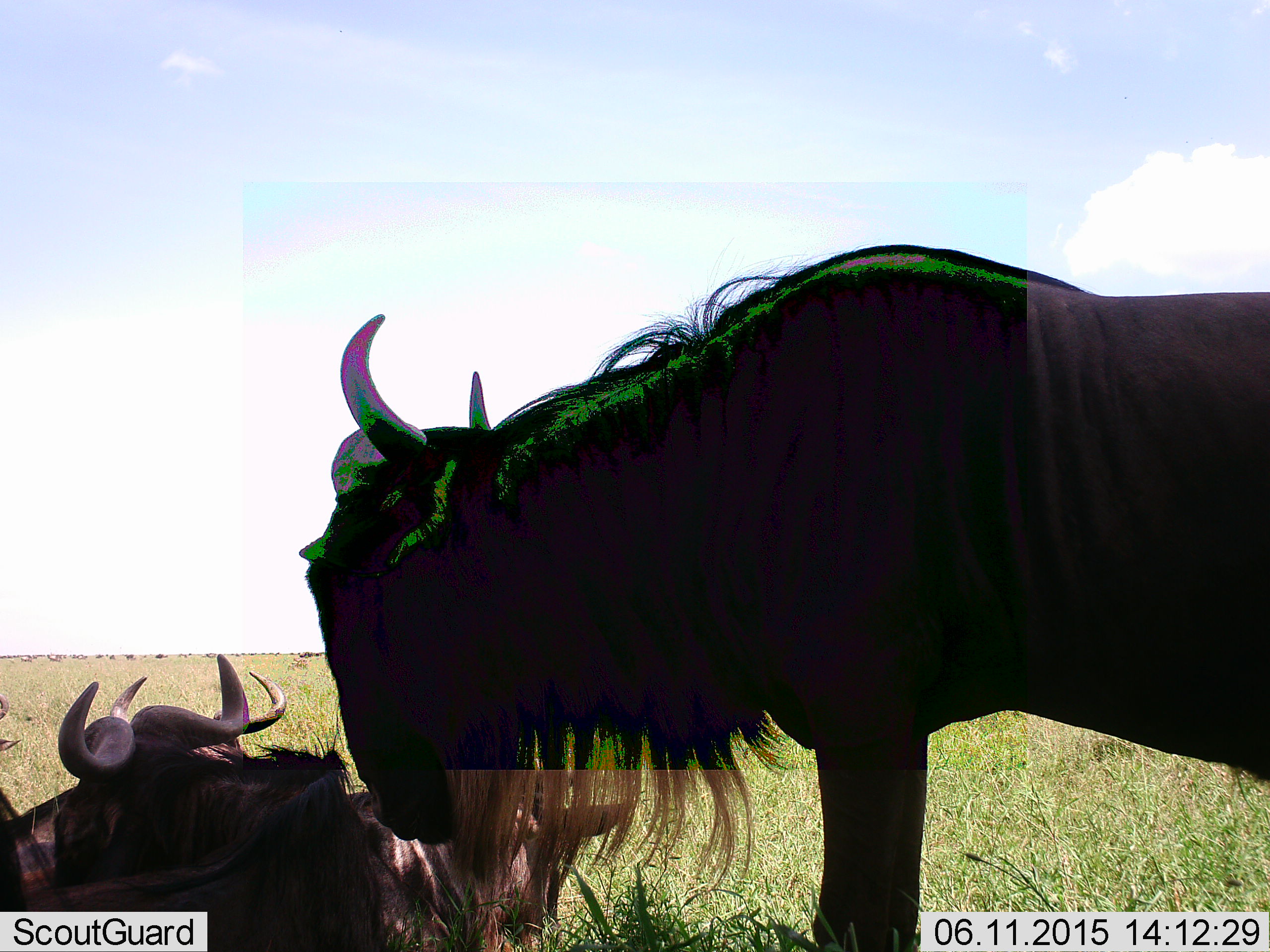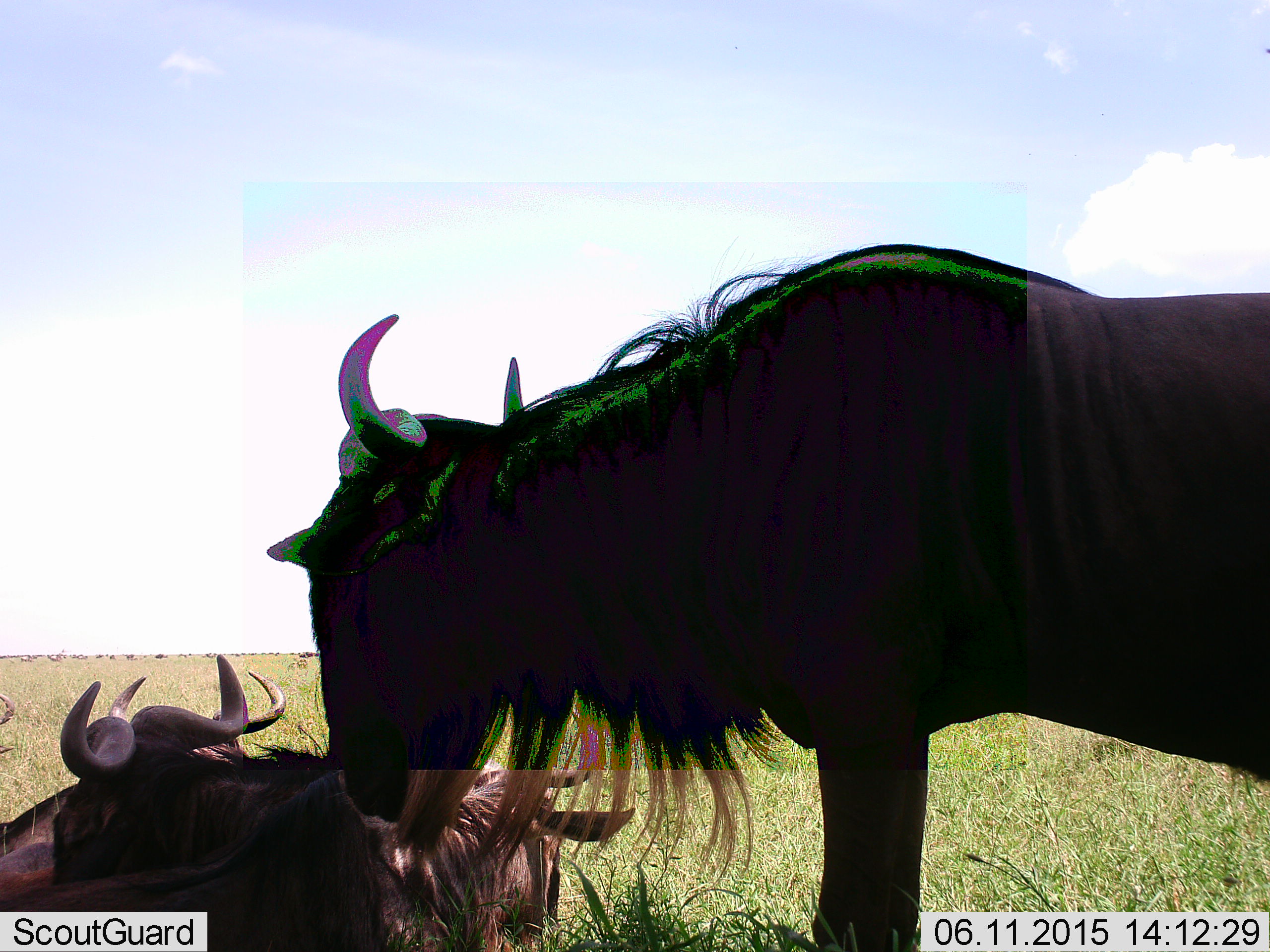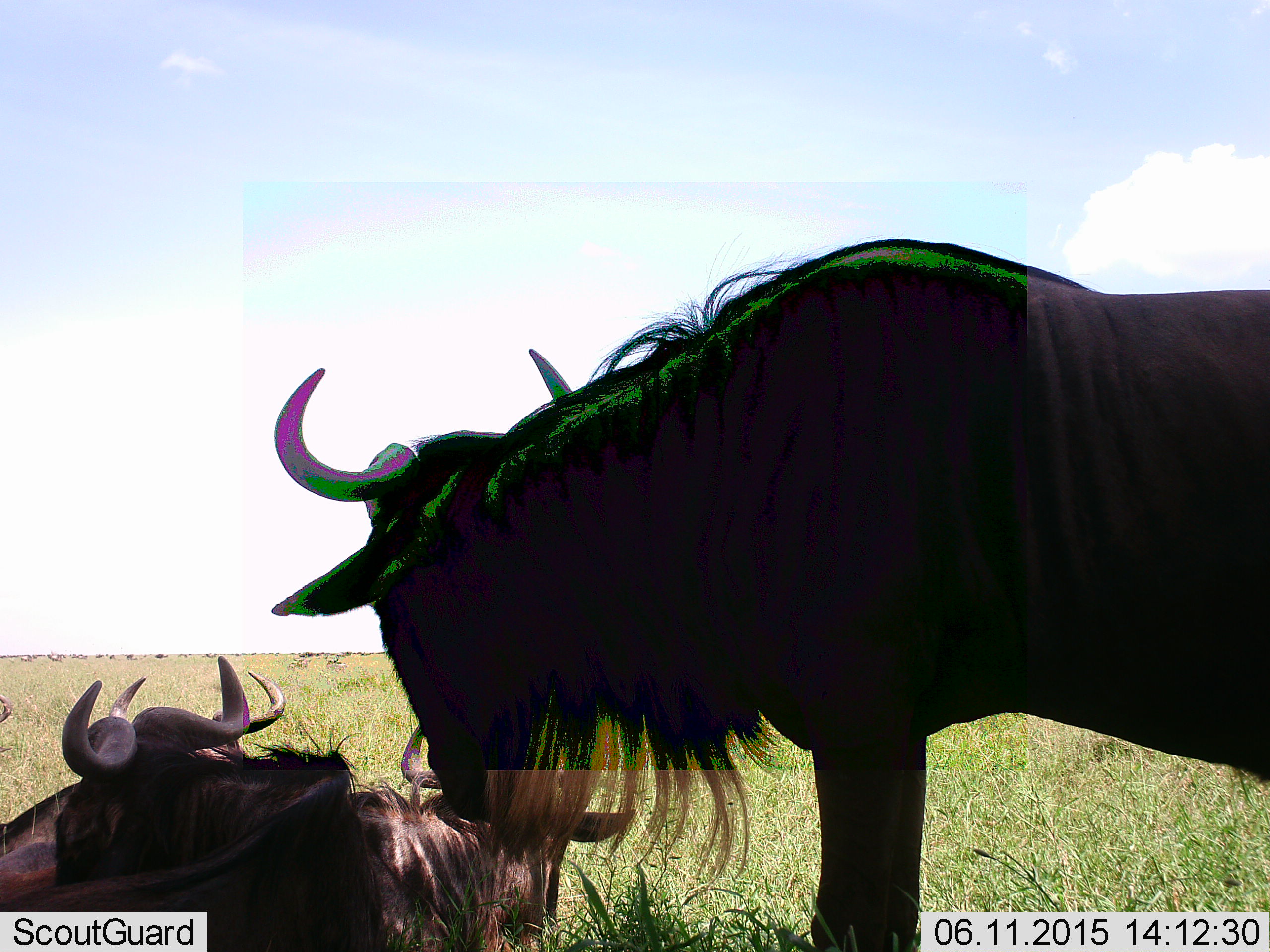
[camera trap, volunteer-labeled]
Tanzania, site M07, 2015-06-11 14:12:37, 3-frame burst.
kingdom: Animalia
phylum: Chordata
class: Mammalia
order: Artiodactyla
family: Bovidae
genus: Connochaetes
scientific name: Connochaetes taurinus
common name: blue wildebeest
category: wildebeest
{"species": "wildebeest (blue wildebeest) (Connochaetes taurinus)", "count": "3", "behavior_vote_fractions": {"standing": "60%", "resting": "80%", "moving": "20%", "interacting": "20%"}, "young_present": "0%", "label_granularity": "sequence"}